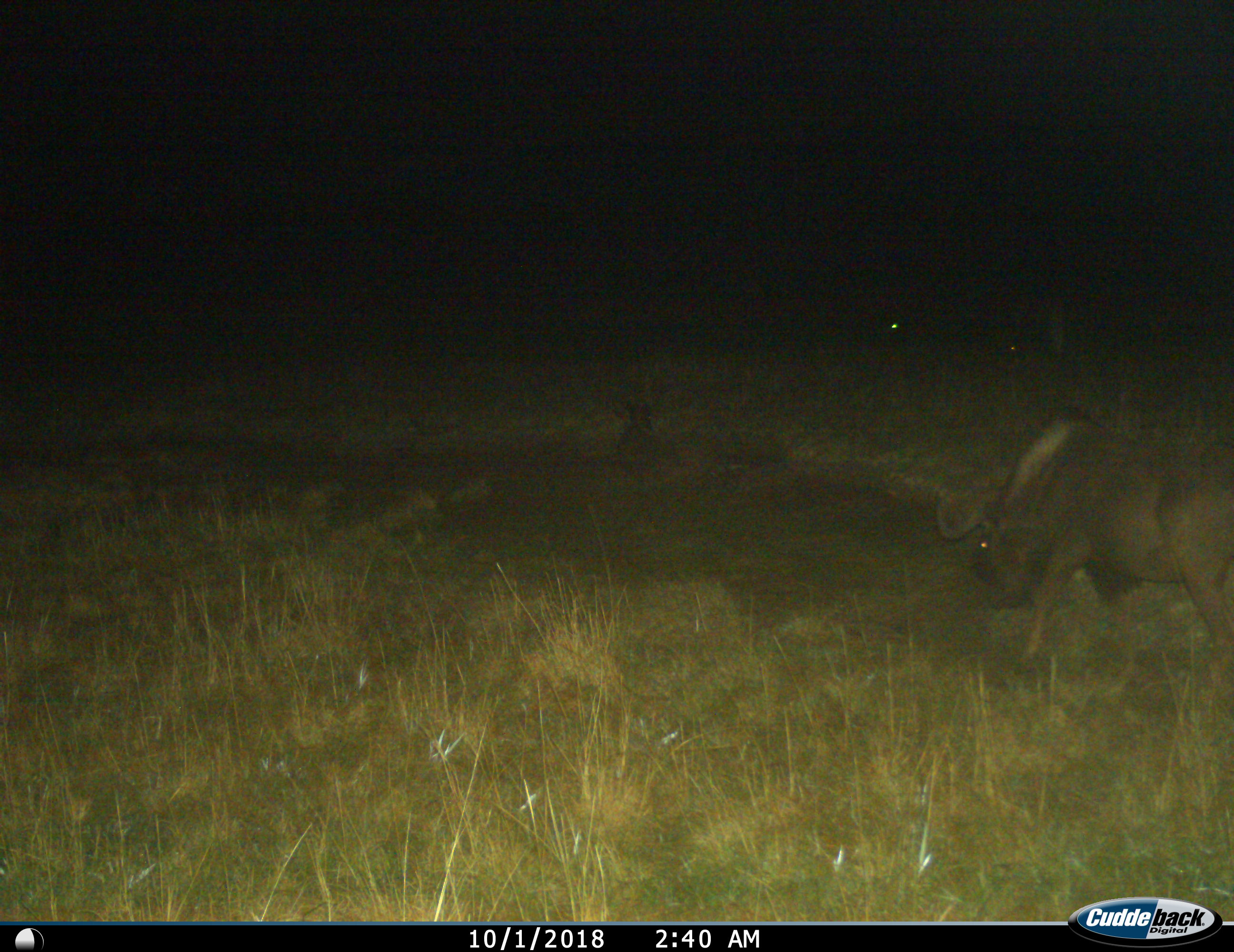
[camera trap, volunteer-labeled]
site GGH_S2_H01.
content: unidentified animal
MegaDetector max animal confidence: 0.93